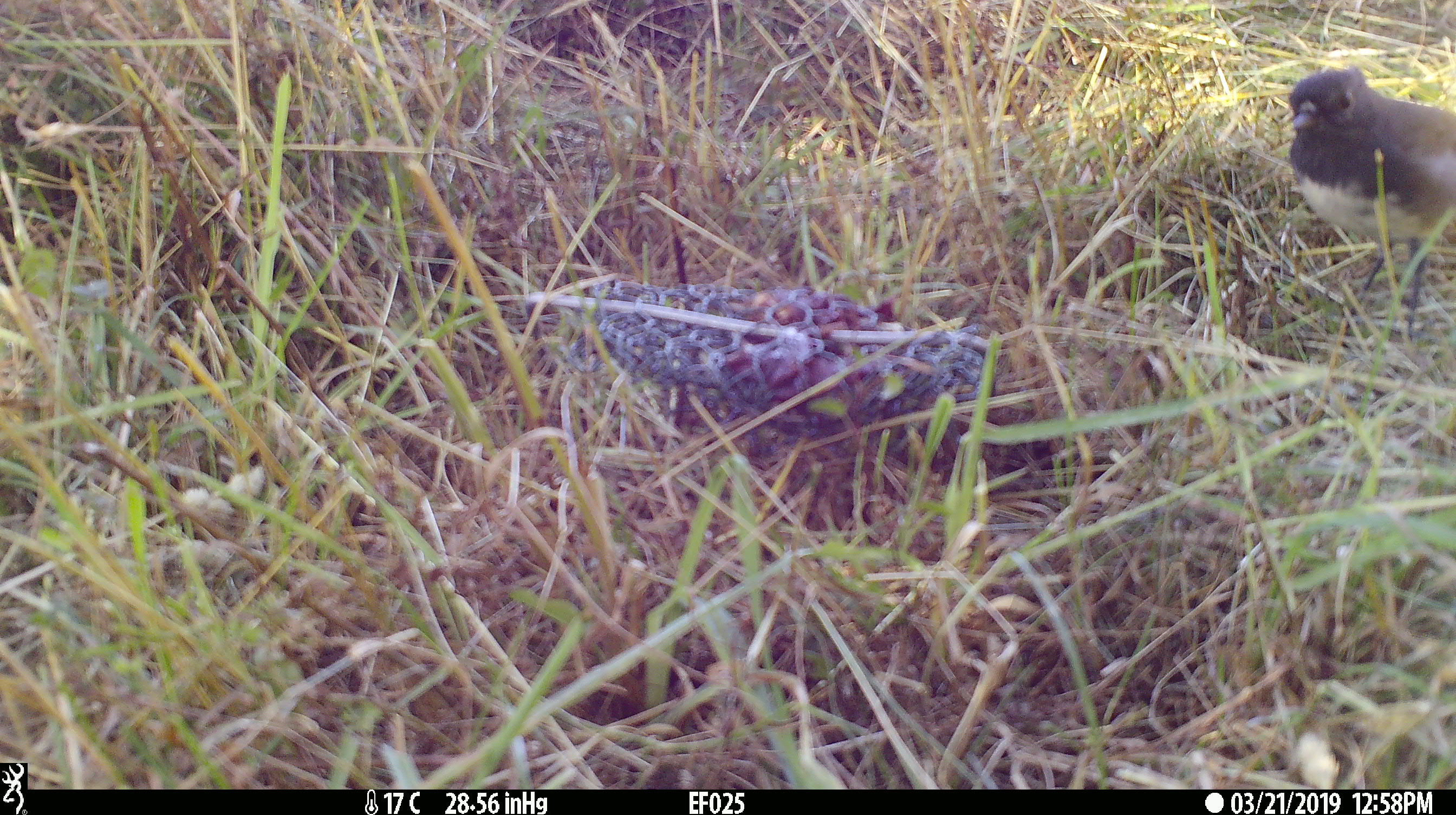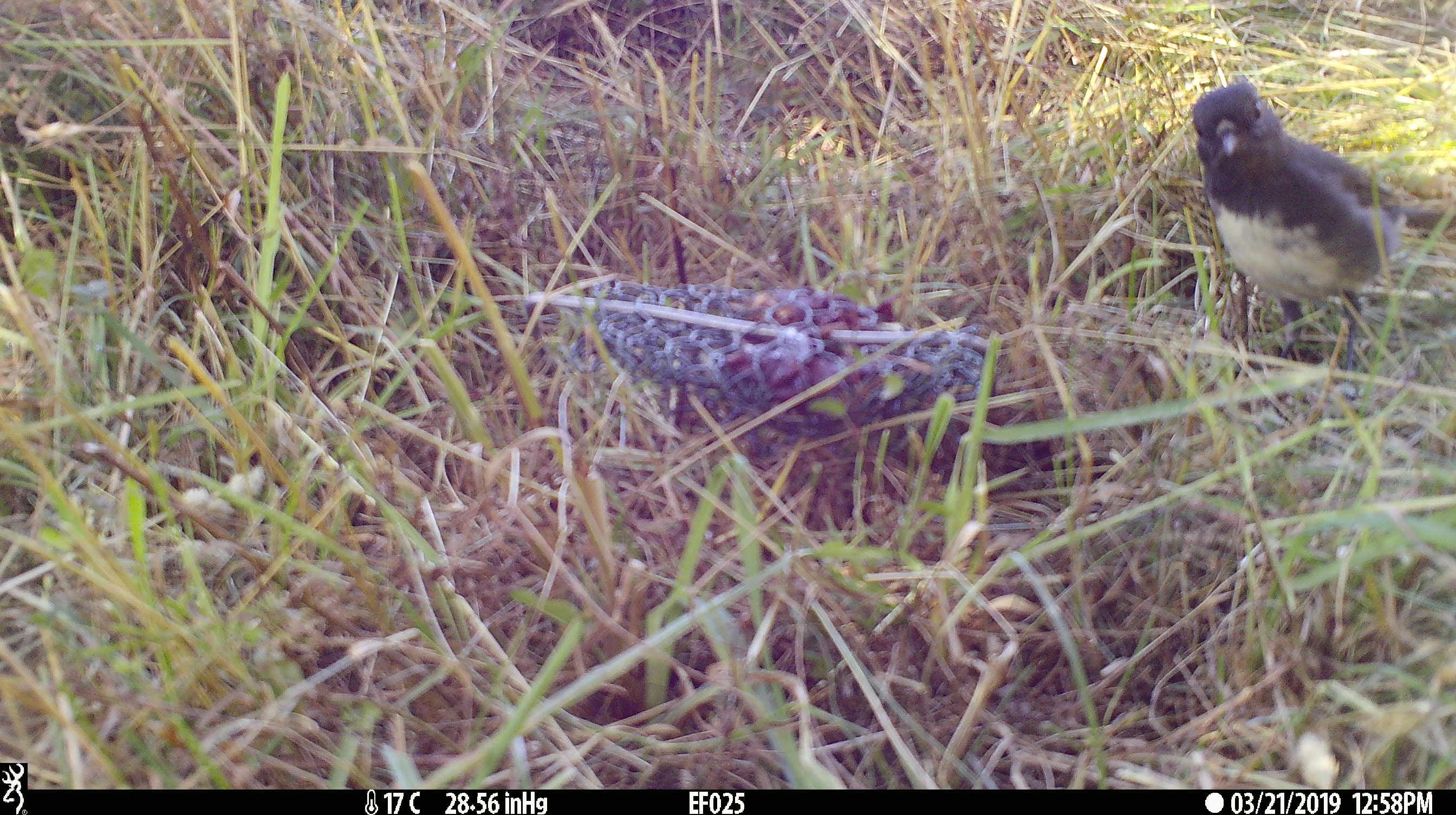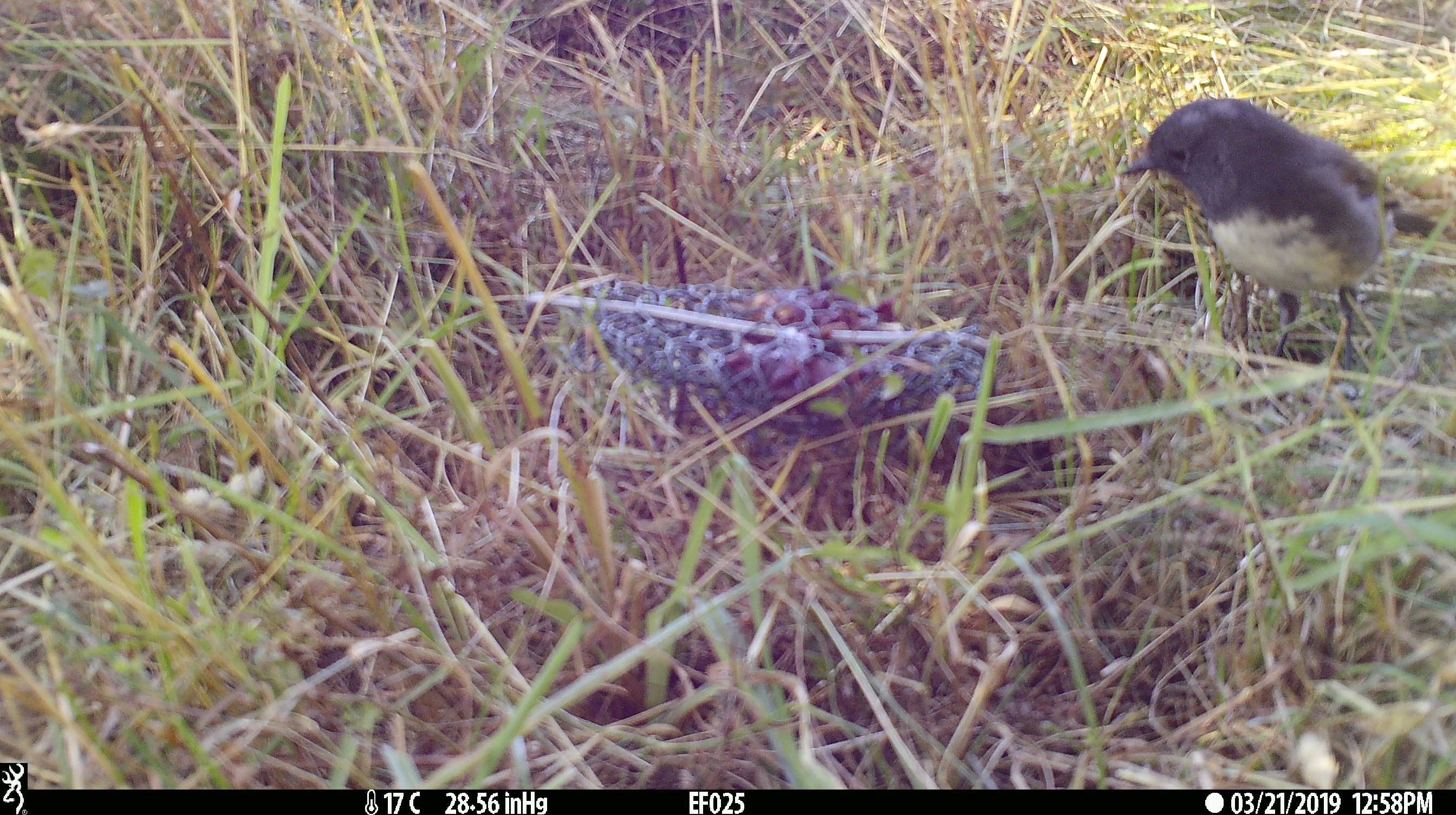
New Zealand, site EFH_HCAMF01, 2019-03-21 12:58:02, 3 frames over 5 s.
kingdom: Animalia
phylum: Chordata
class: Aves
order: Passeriformes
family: Petroicidae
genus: Petroica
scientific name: Petroica australis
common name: new zealand robin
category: robin